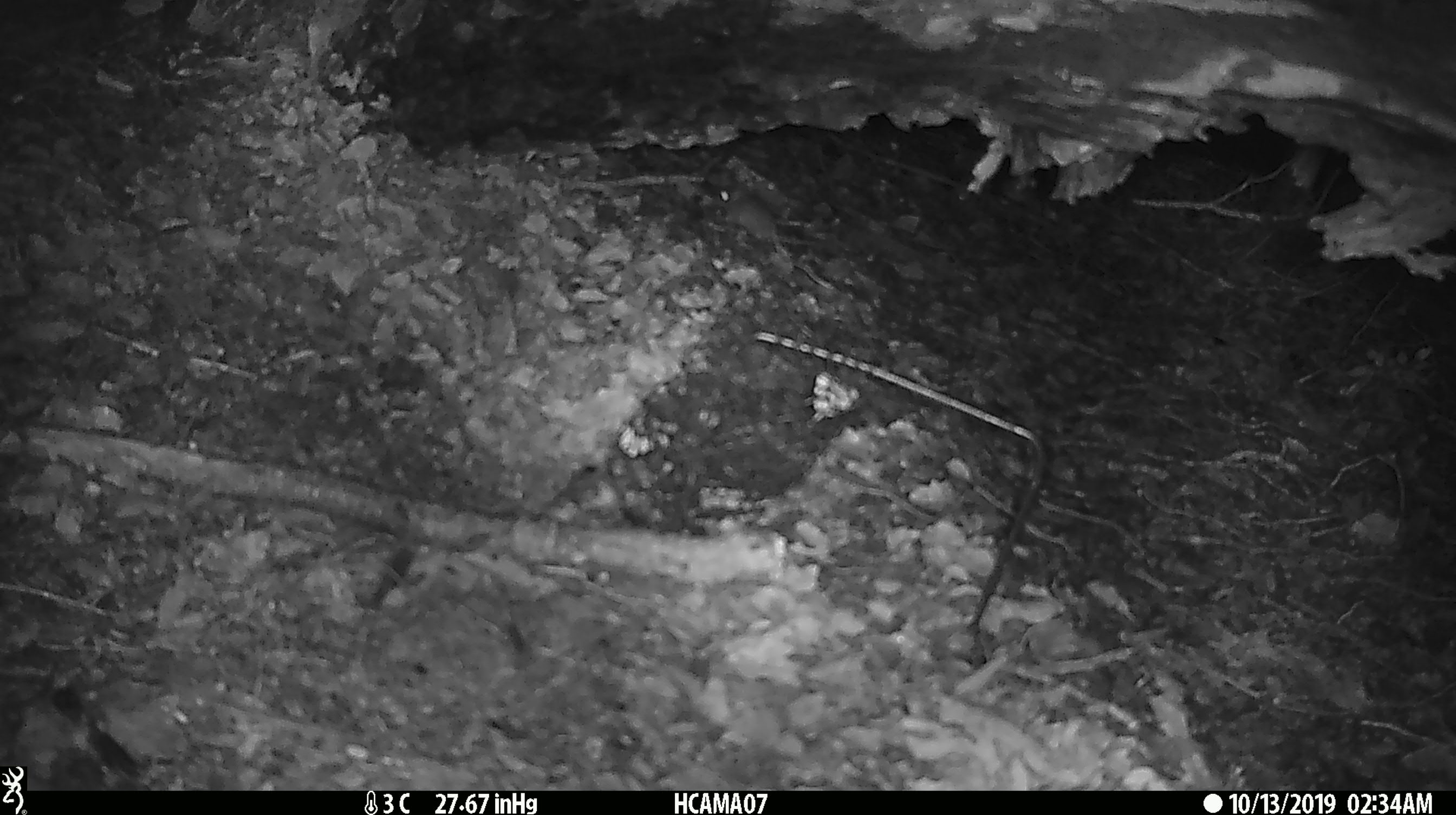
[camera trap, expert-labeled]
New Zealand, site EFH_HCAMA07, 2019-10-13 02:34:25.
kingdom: Animalia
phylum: Chordata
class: Mammalia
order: Rodentia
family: Muridae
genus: Mus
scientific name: Mus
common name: mouse